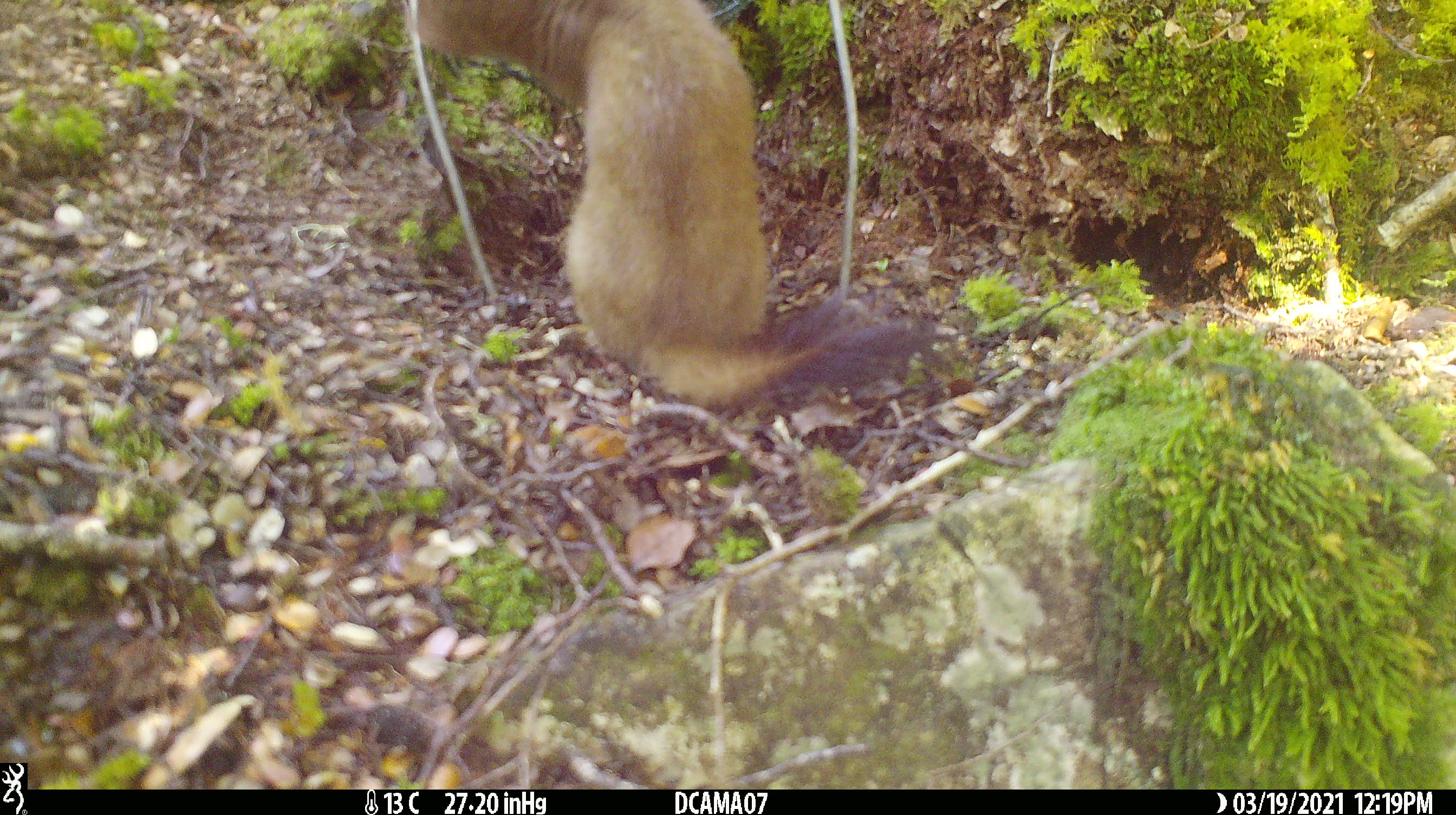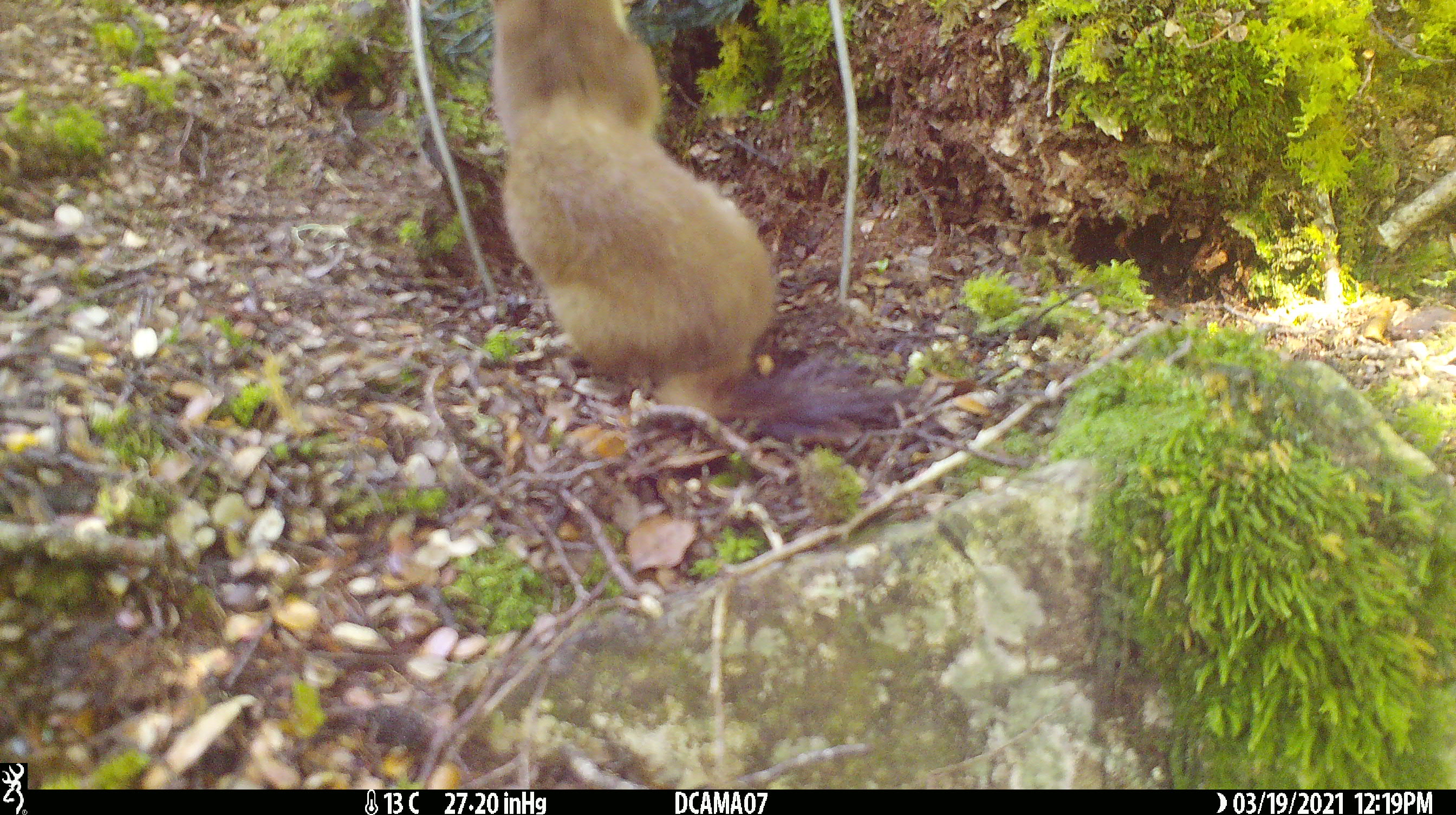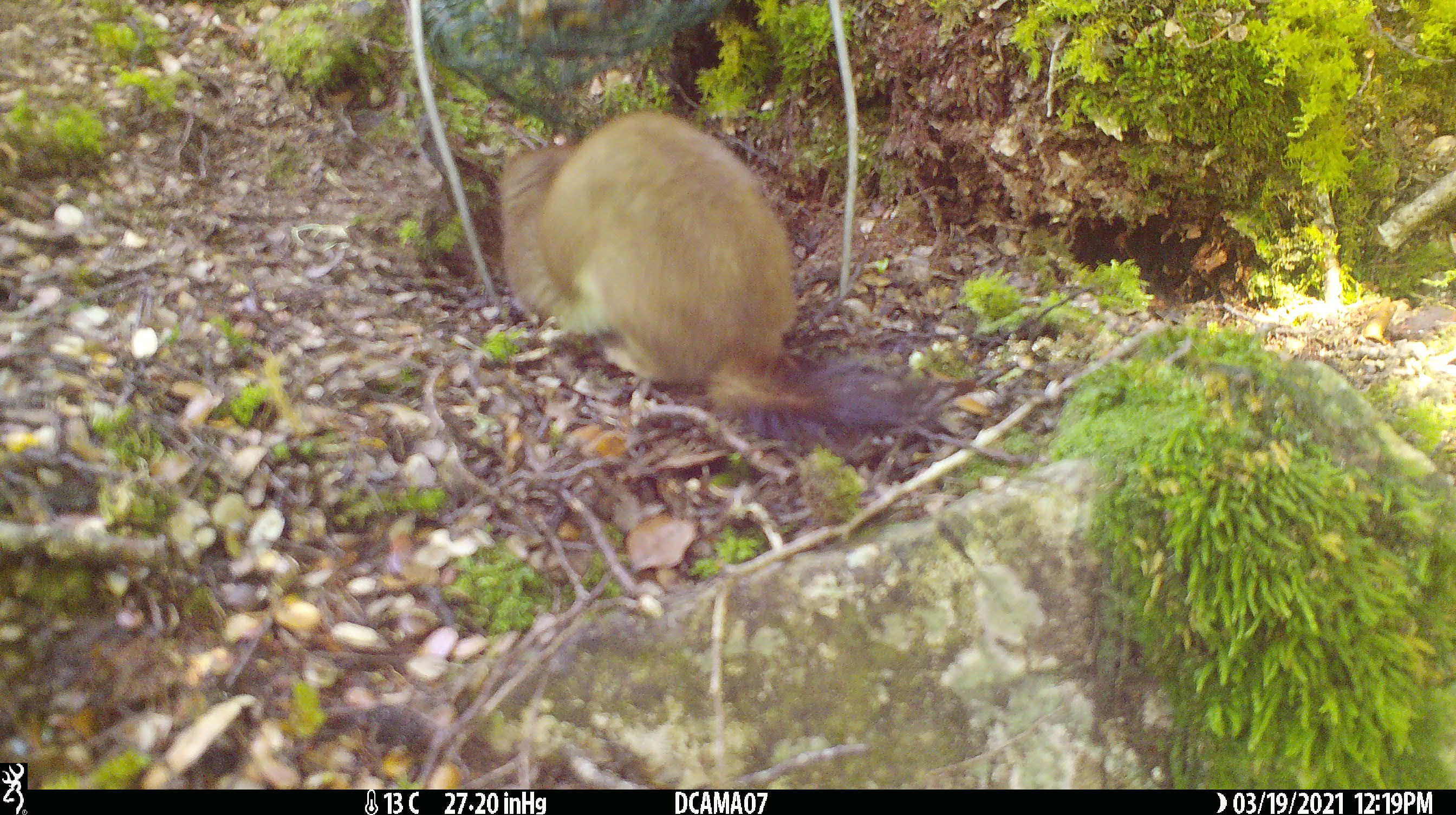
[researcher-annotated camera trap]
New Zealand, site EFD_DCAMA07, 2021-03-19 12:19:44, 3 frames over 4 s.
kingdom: Animalia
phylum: Chordata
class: Mammalia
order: Carnivora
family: Mustelidae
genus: Mustela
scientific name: Mustela erminea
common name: stoat